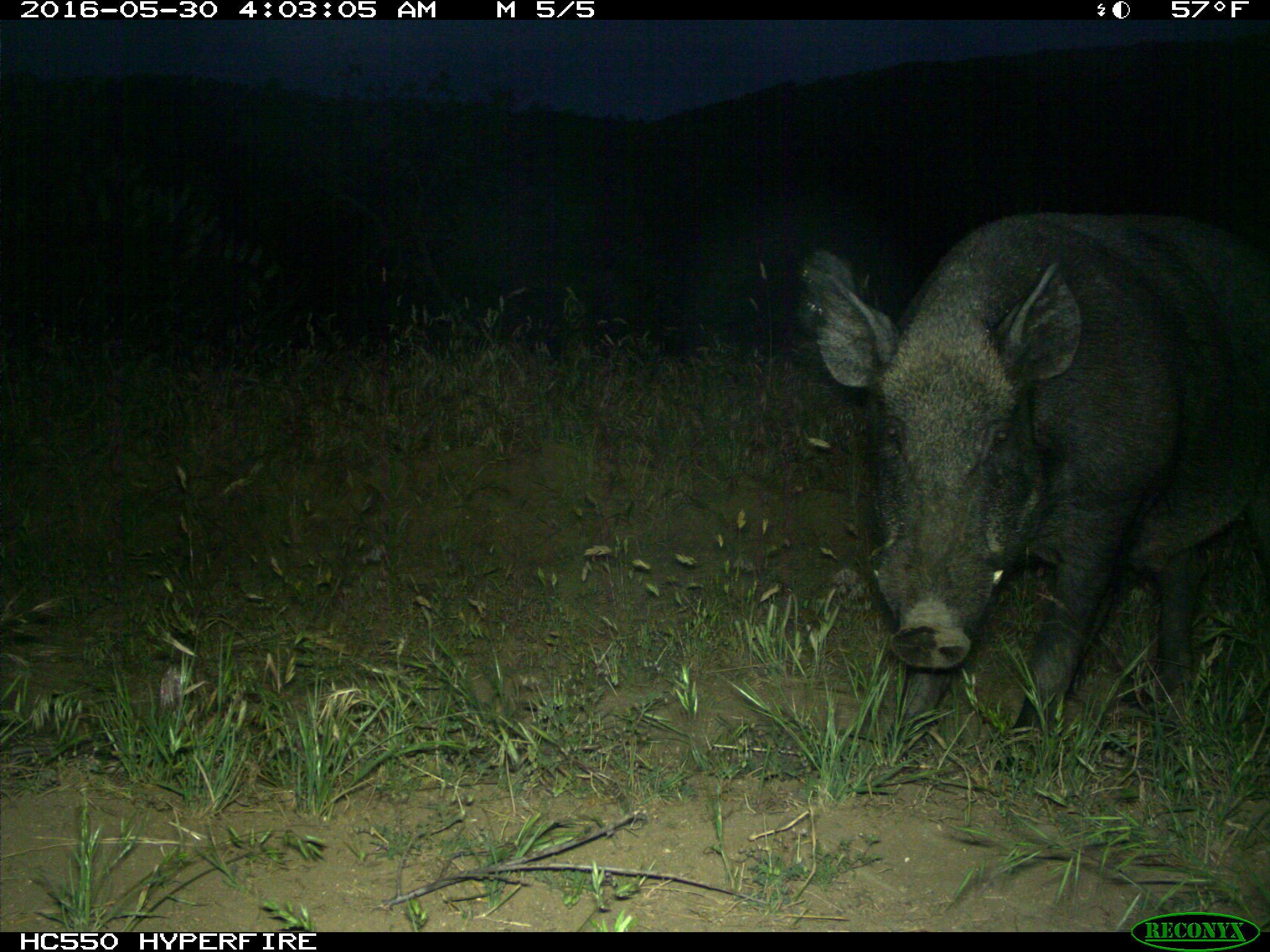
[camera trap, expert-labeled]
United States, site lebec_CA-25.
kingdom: Animalia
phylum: Chordata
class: Mammalia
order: Artiodactyla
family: Suidae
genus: Sus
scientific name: Sus scrofa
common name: wild boar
Sus scrofa (wild boar).